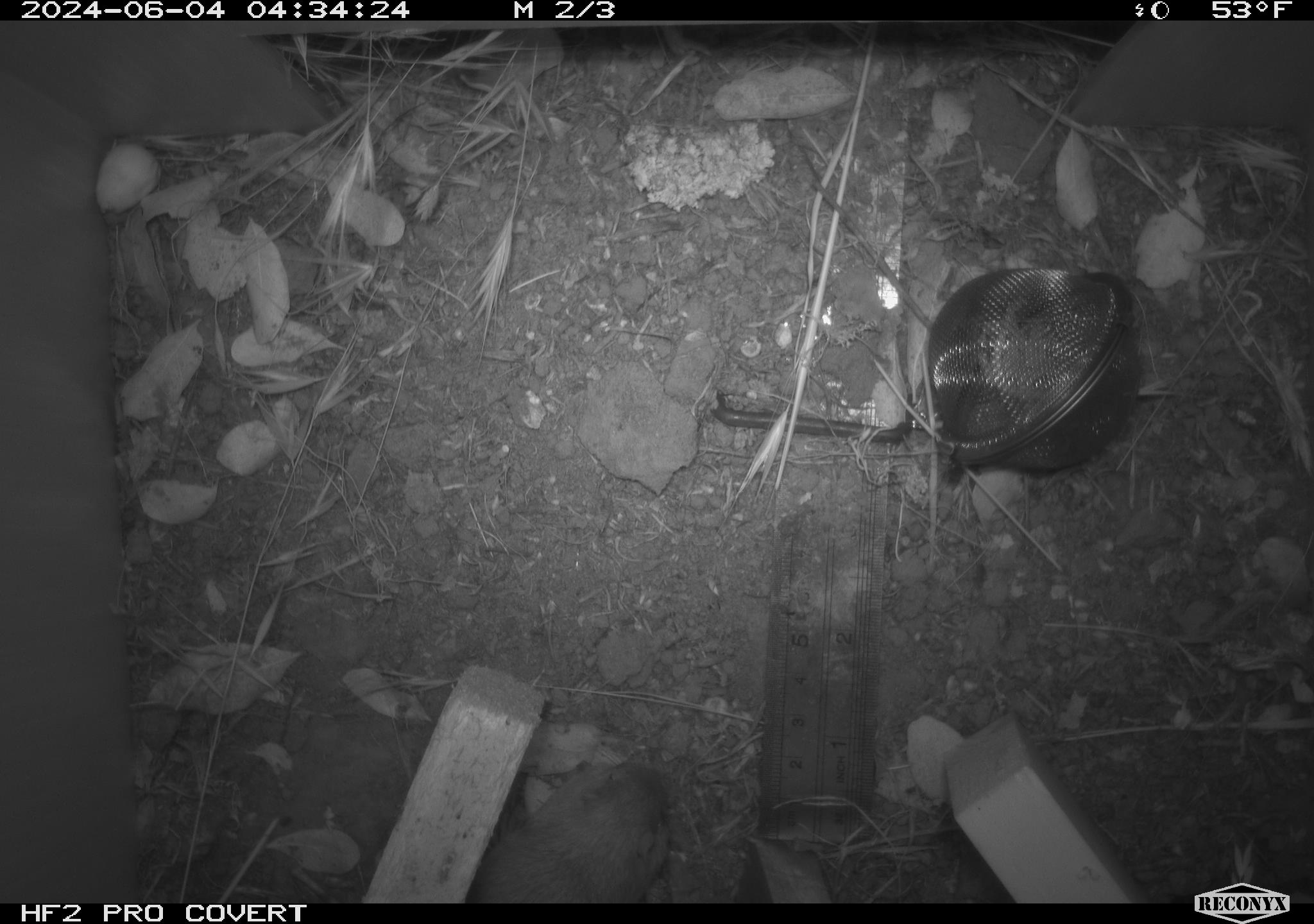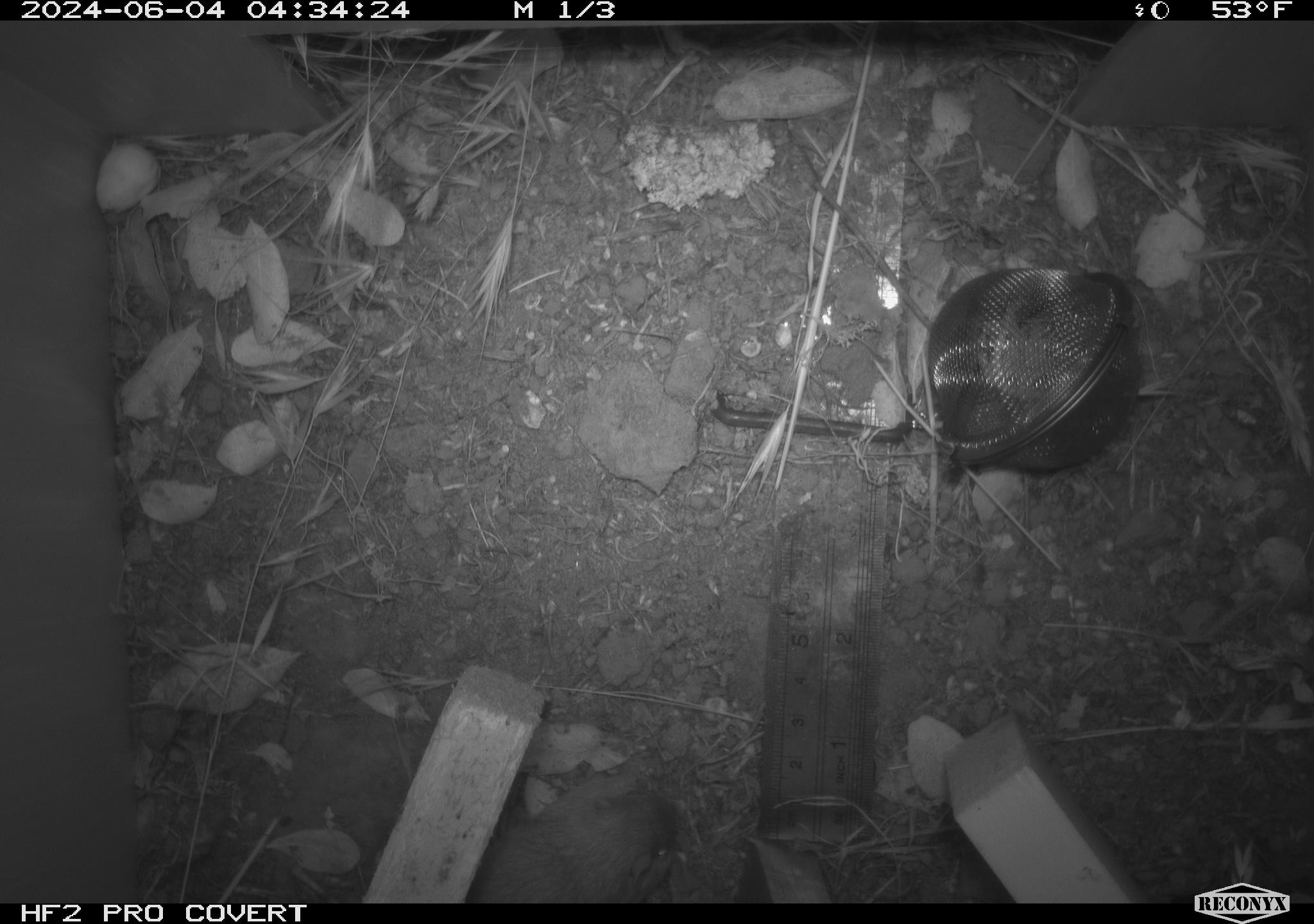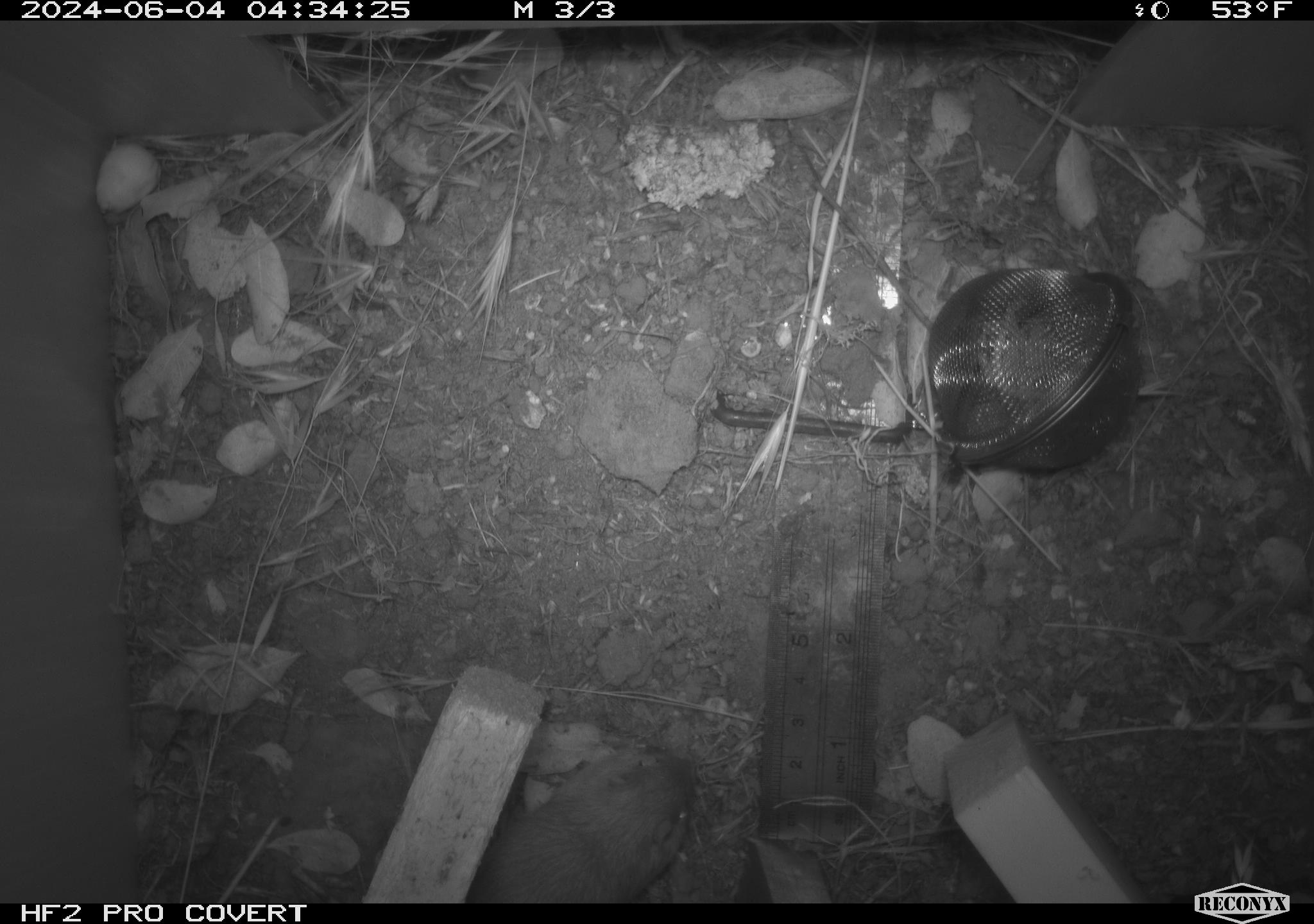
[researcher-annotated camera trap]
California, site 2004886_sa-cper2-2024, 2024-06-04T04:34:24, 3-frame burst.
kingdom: Animalia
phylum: Chordata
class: Mammalia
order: Rodentia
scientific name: Rodentia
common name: rodent